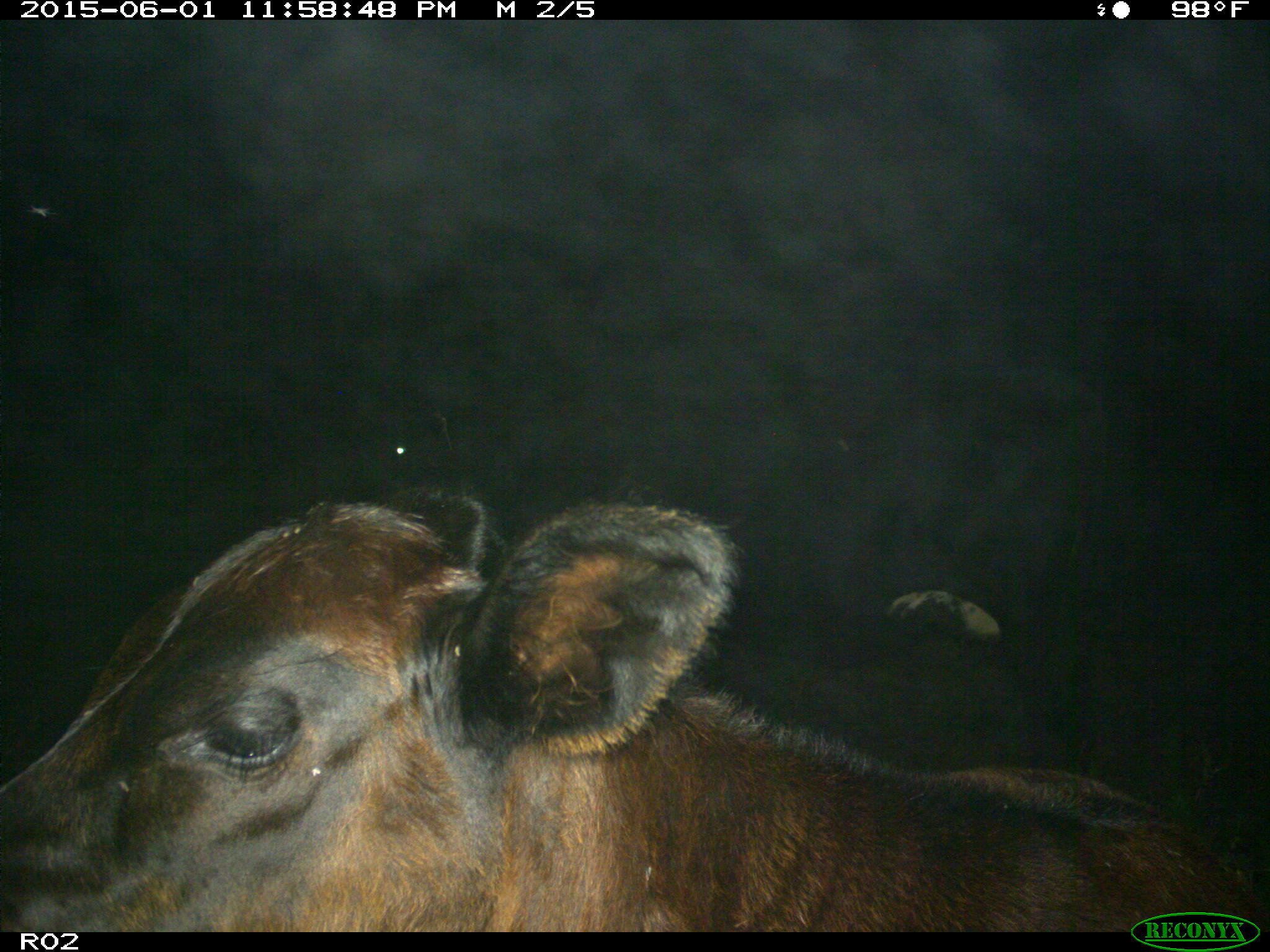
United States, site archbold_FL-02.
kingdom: Animalia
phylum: Chordata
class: Mammalia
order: Artiodactyla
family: Bovidae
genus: Bos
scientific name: Bos taurus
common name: domestic cow